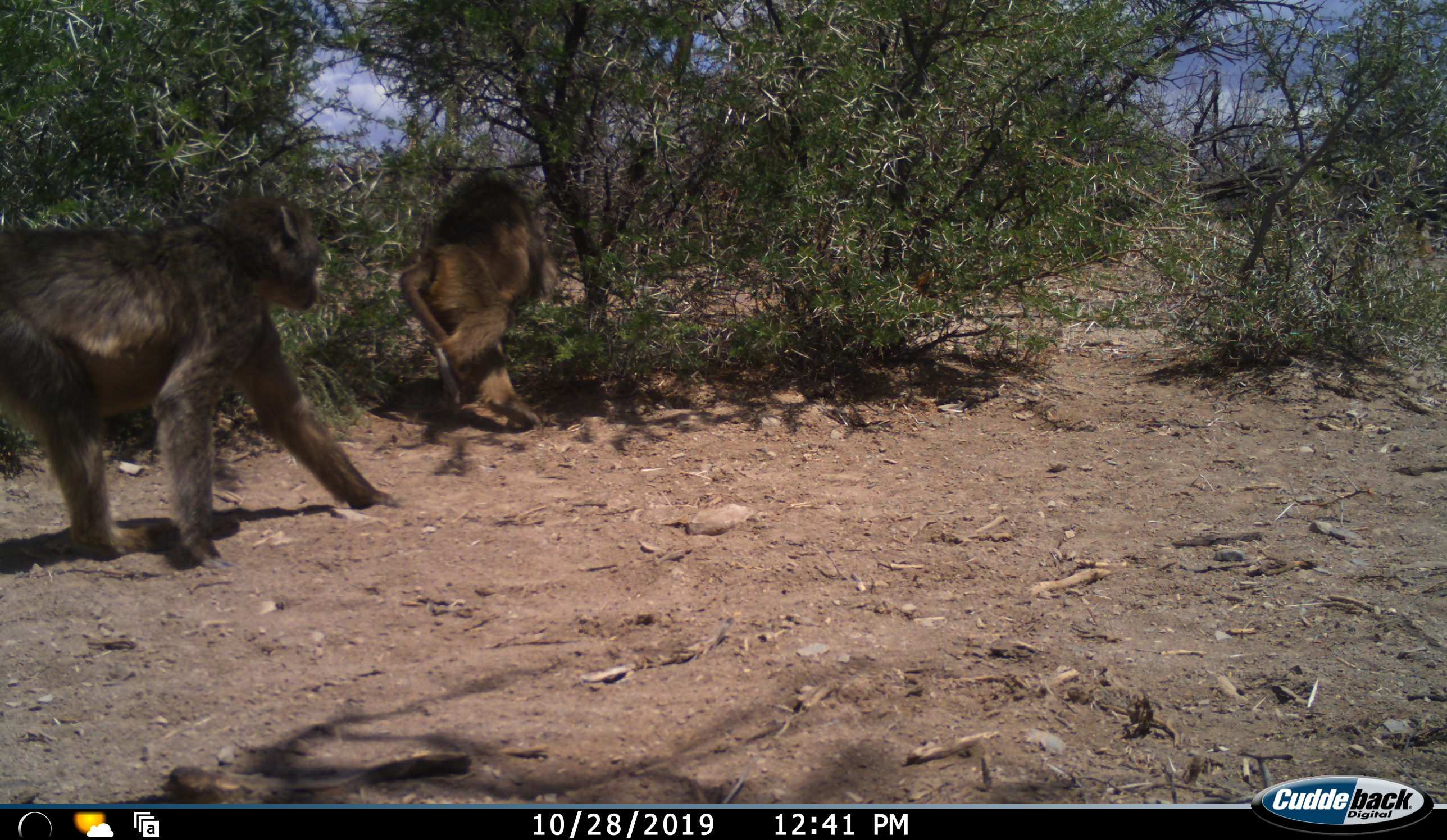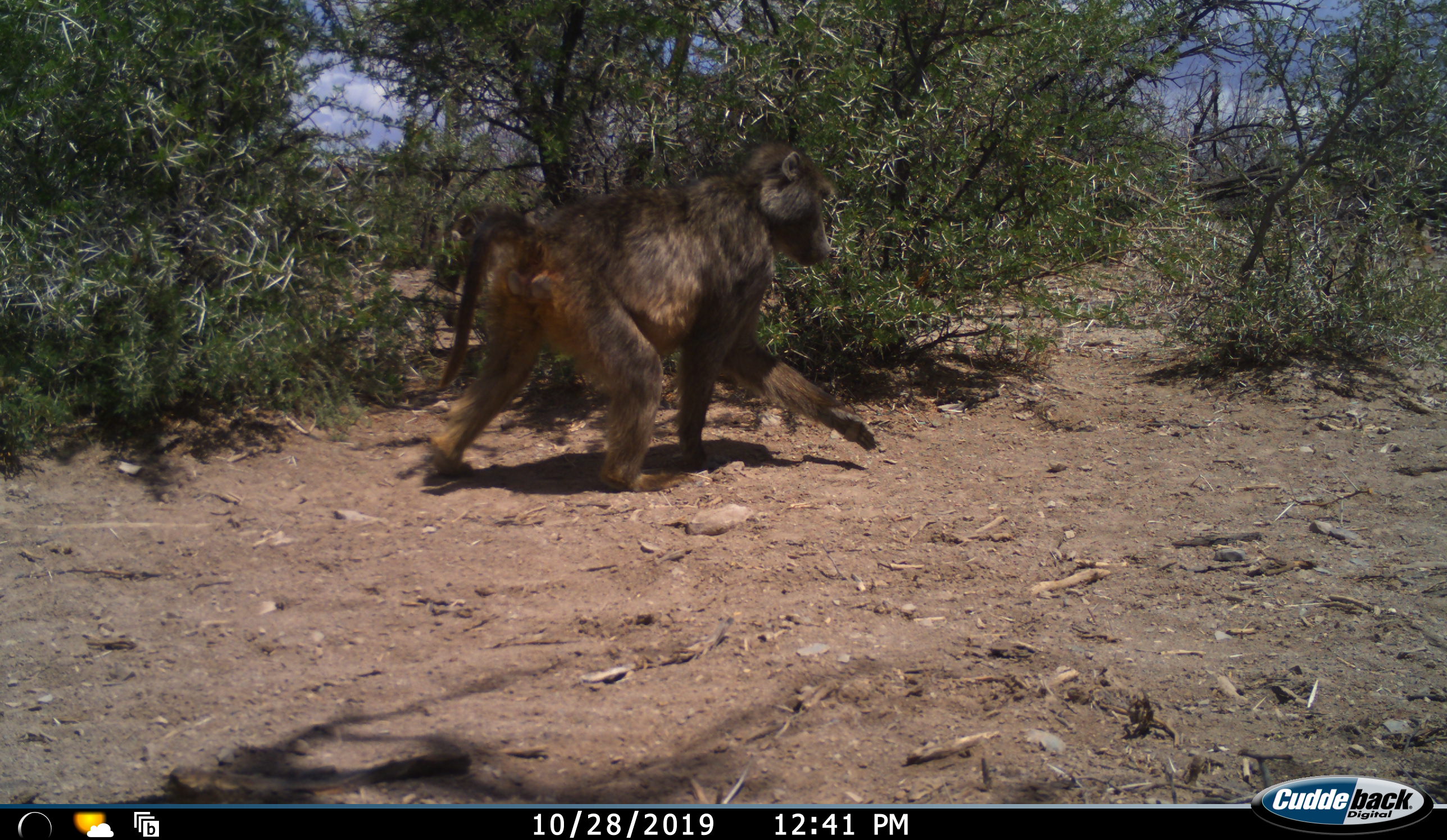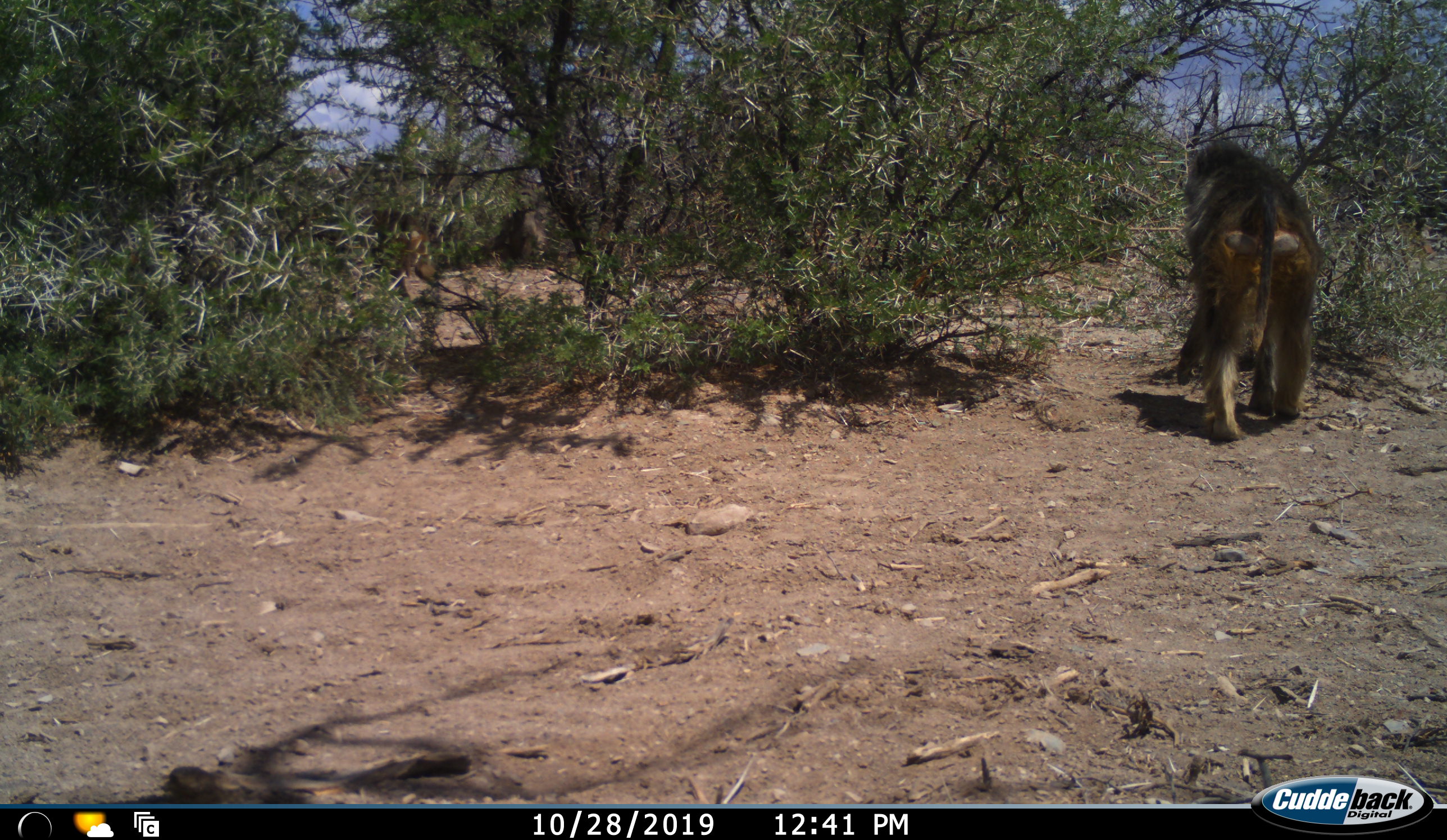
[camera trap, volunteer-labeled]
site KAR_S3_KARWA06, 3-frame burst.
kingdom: Animalia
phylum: Chordata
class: Mammalia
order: Primates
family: Cercopithecidae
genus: Papio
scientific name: Papio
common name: baboon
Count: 2.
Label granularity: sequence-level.